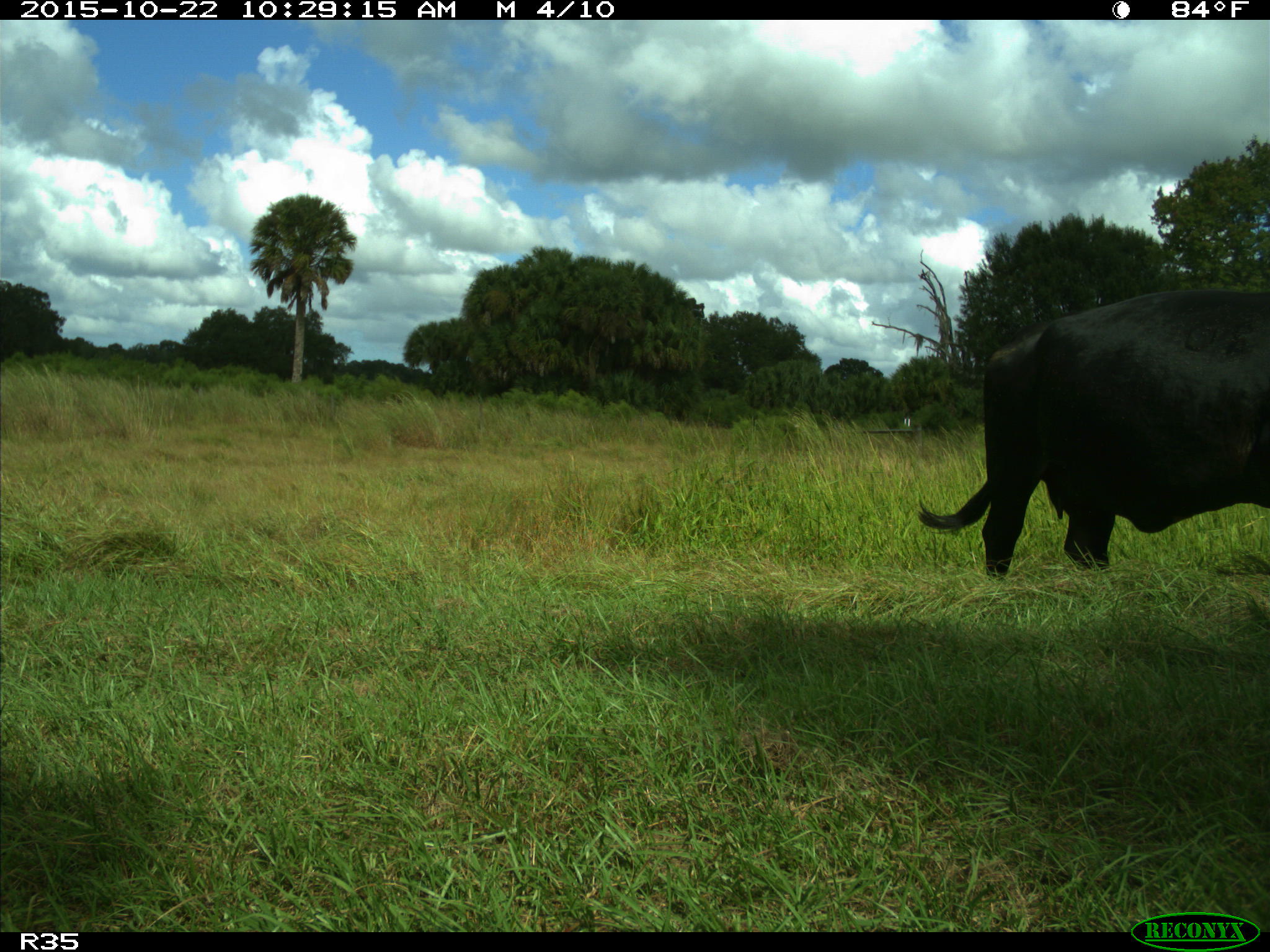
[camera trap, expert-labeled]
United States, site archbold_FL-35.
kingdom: Animalia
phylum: Chordata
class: Mammalia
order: Artiodactyla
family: Bovidae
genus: Bos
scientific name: Bos taurus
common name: domestic cow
Bos taurus (domestic cow).